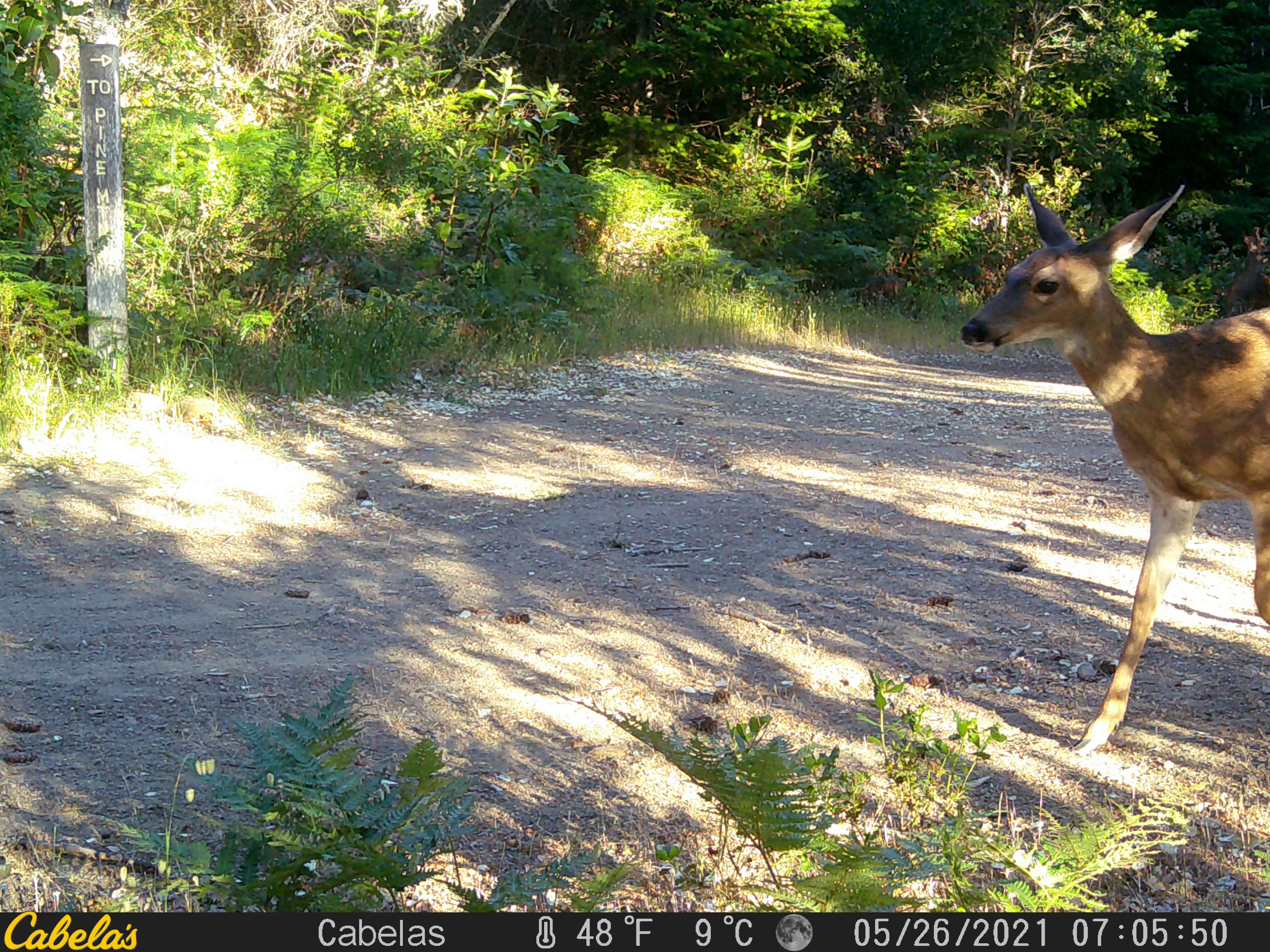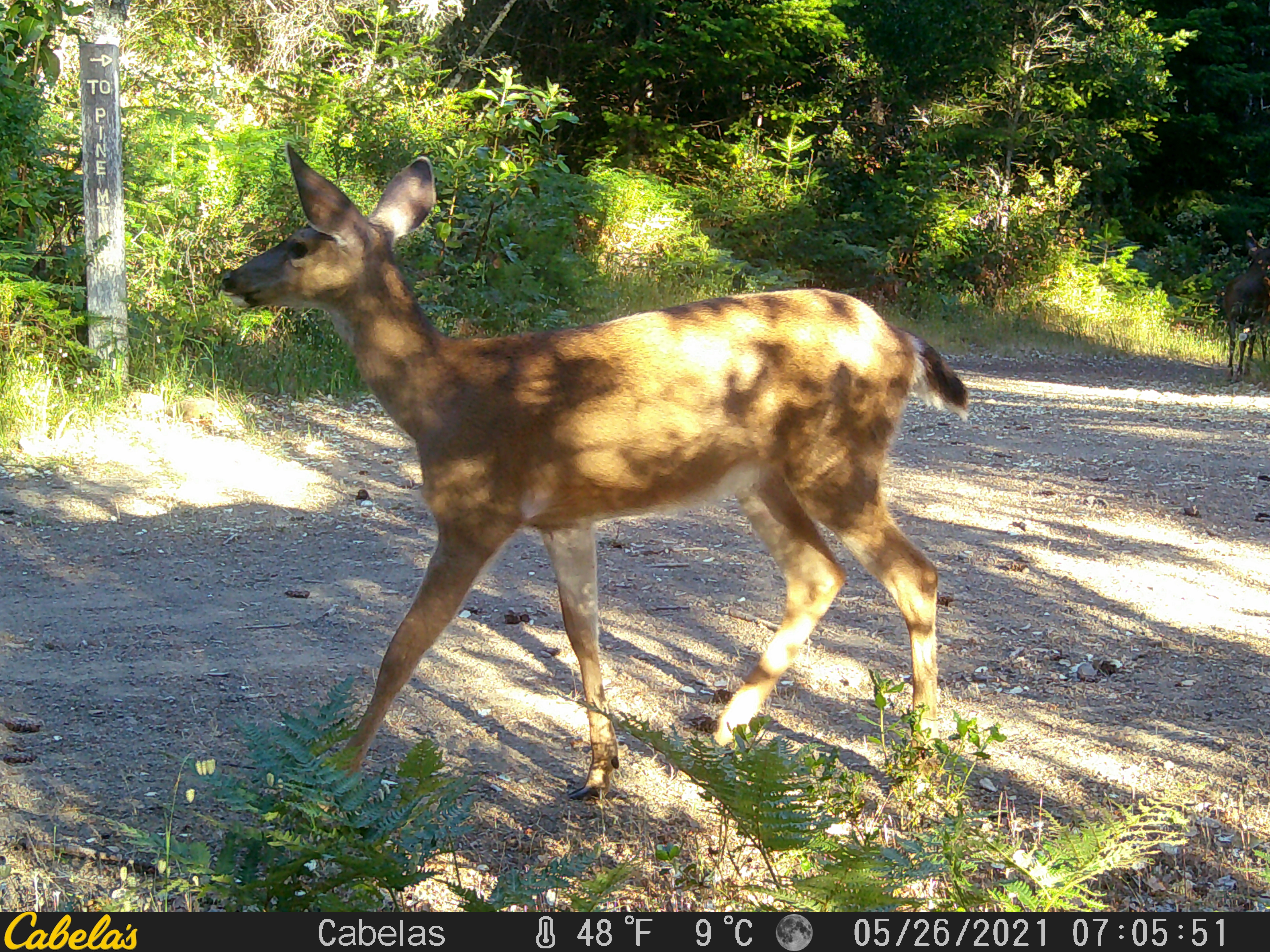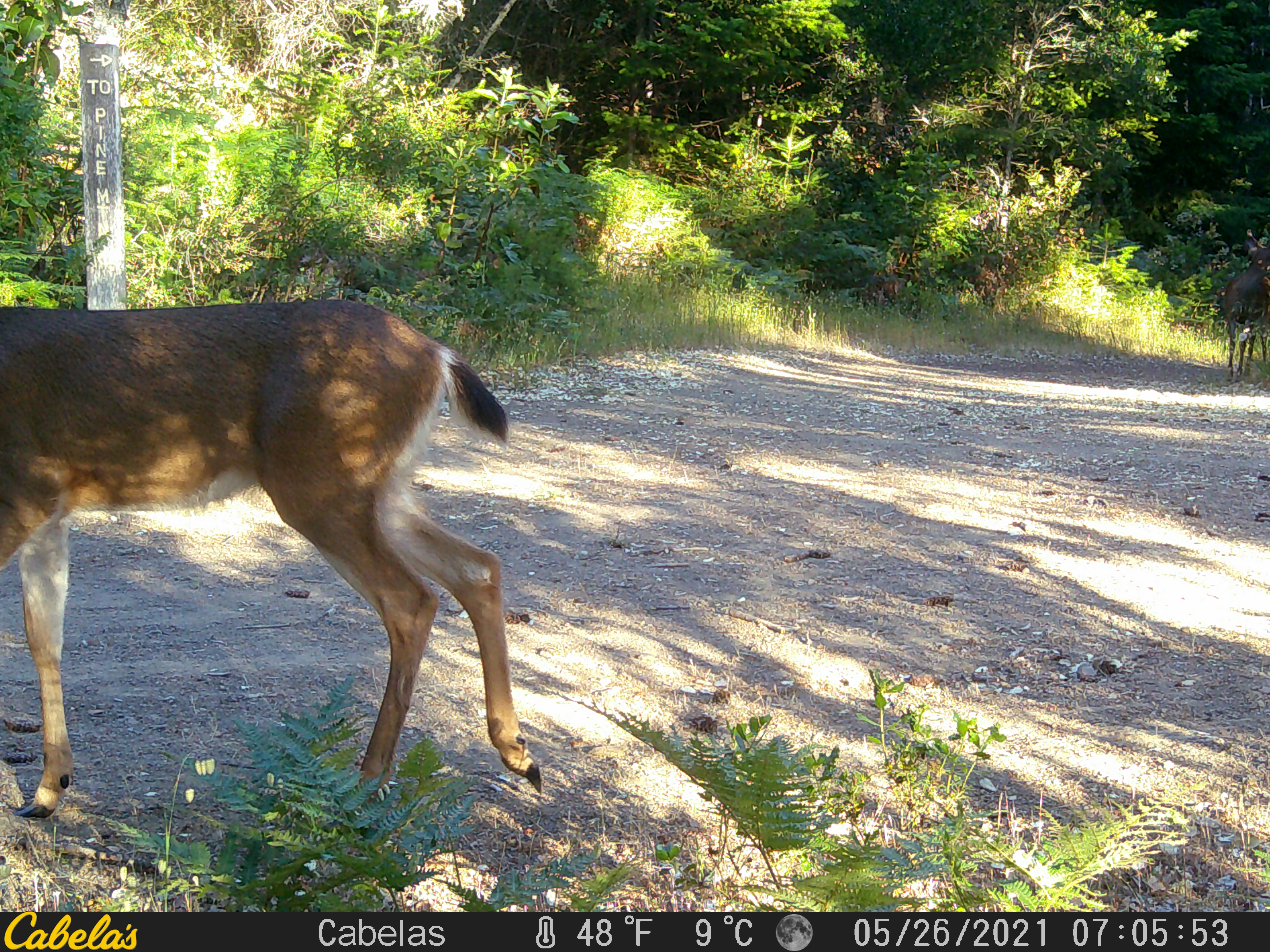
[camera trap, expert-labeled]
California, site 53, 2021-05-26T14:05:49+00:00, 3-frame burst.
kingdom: Animalia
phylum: Chordata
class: Mammalia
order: Artiodactyla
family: Cervidae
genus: Odocoileus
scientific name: Odocoileus hemionus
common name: mule deer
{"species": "mule deer (Odocoileus hemionus)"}